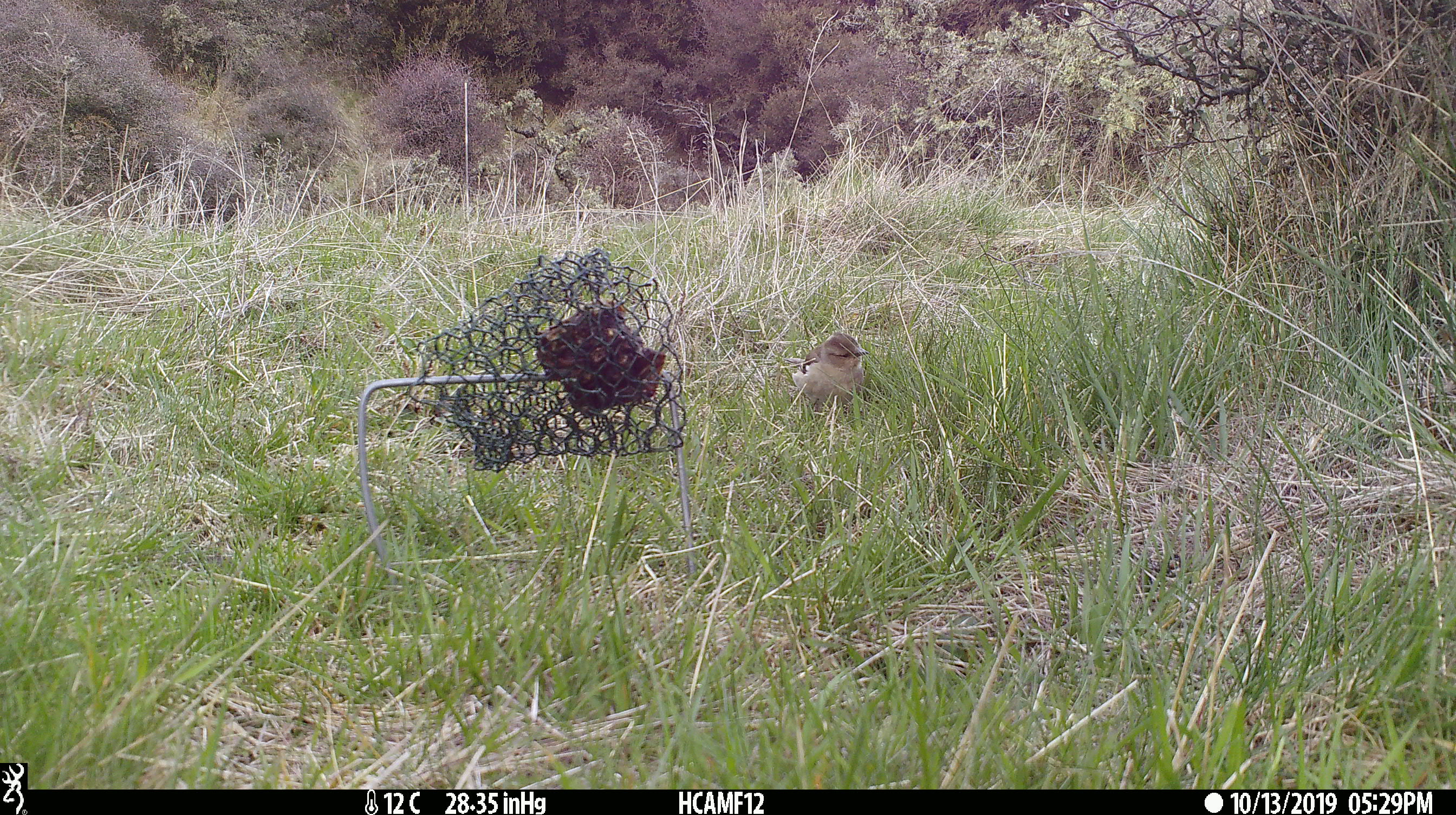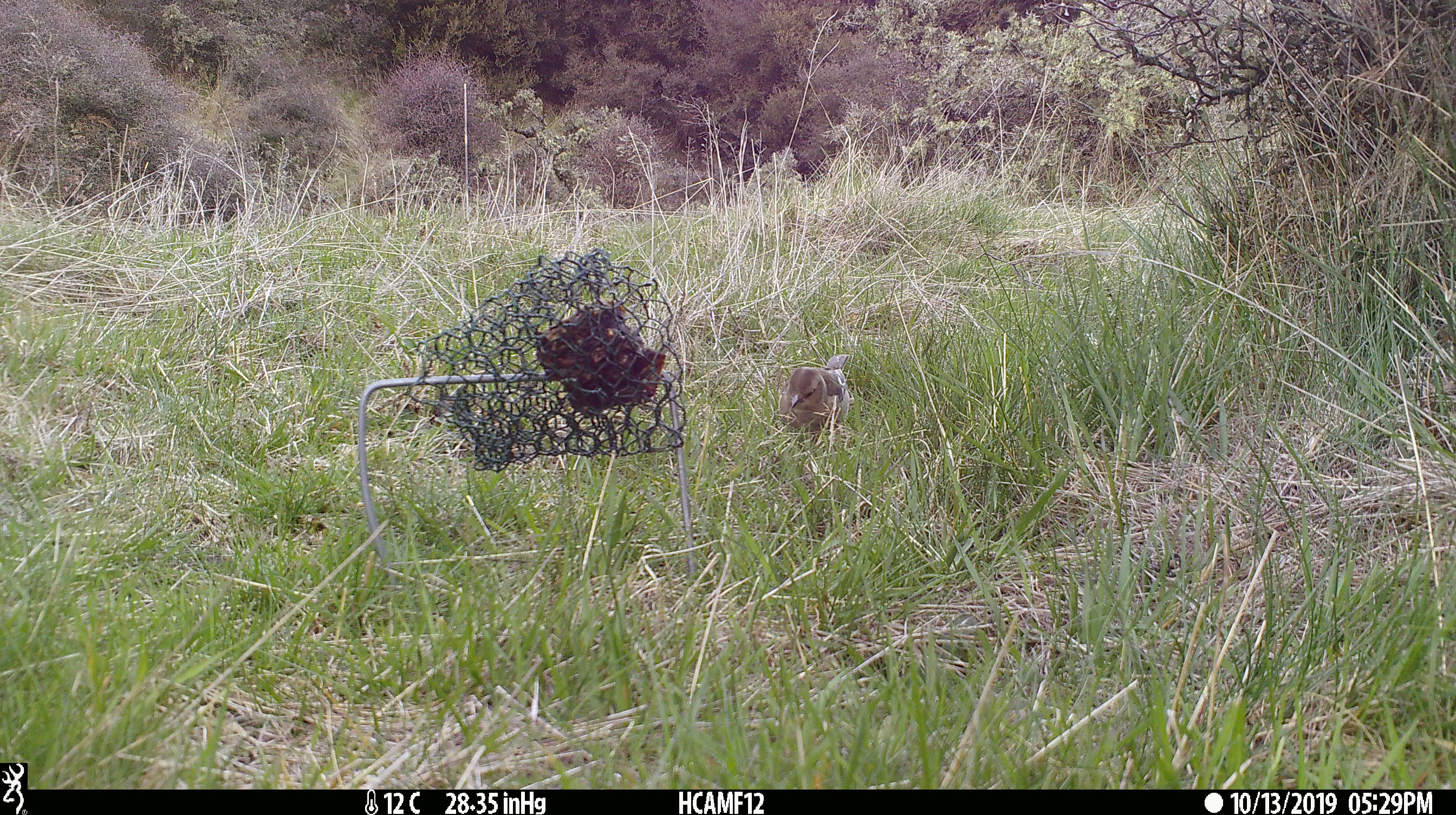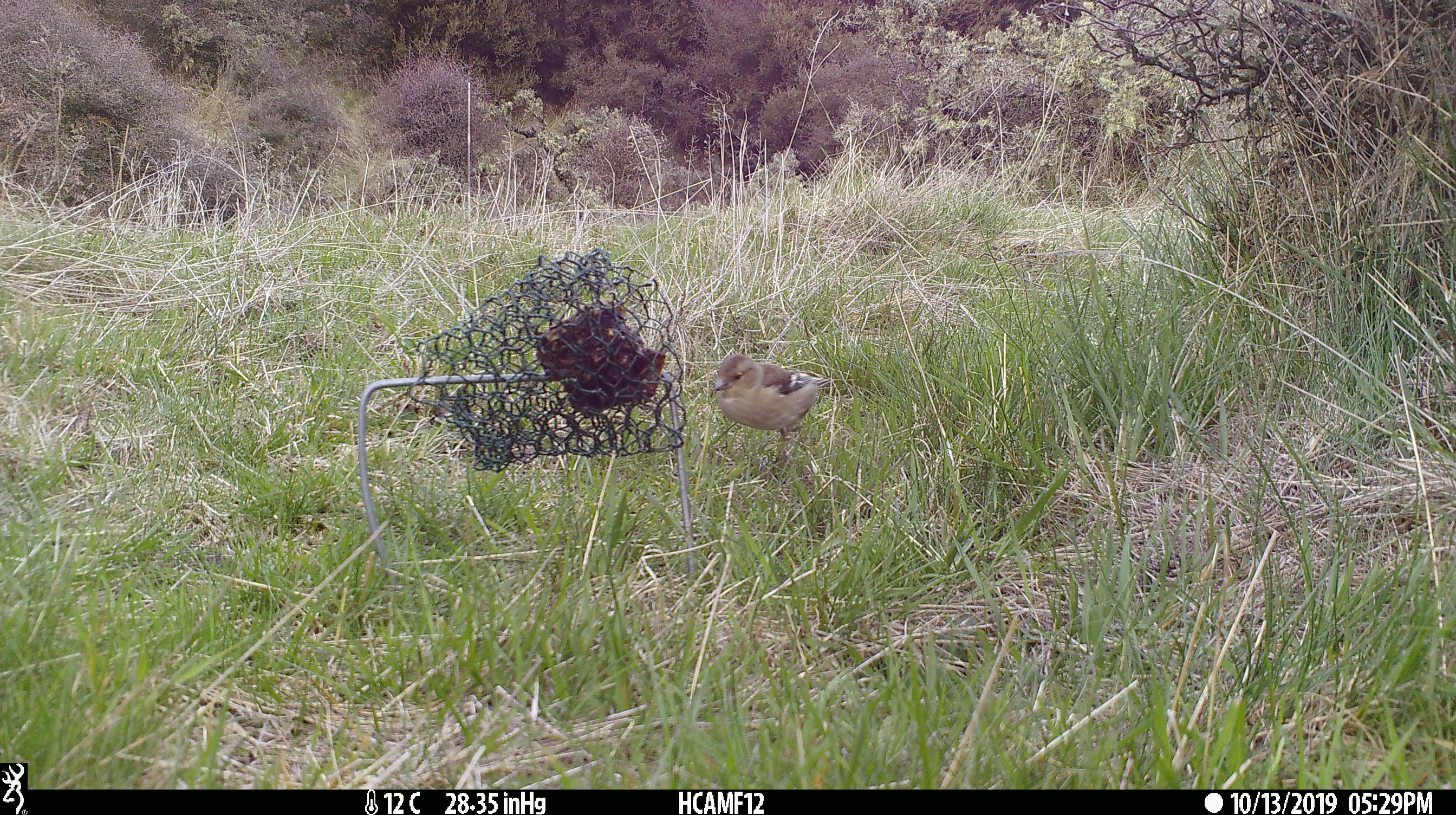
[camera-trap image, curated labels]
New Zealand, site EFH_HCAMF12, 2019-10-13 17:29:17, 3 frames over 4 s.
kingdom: Animalia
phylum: Chordata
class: Aves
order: Passeriformes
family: Fringillidae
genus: Fringilla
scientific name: Fringilla coelebs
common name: common chaffinch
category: chaffinch